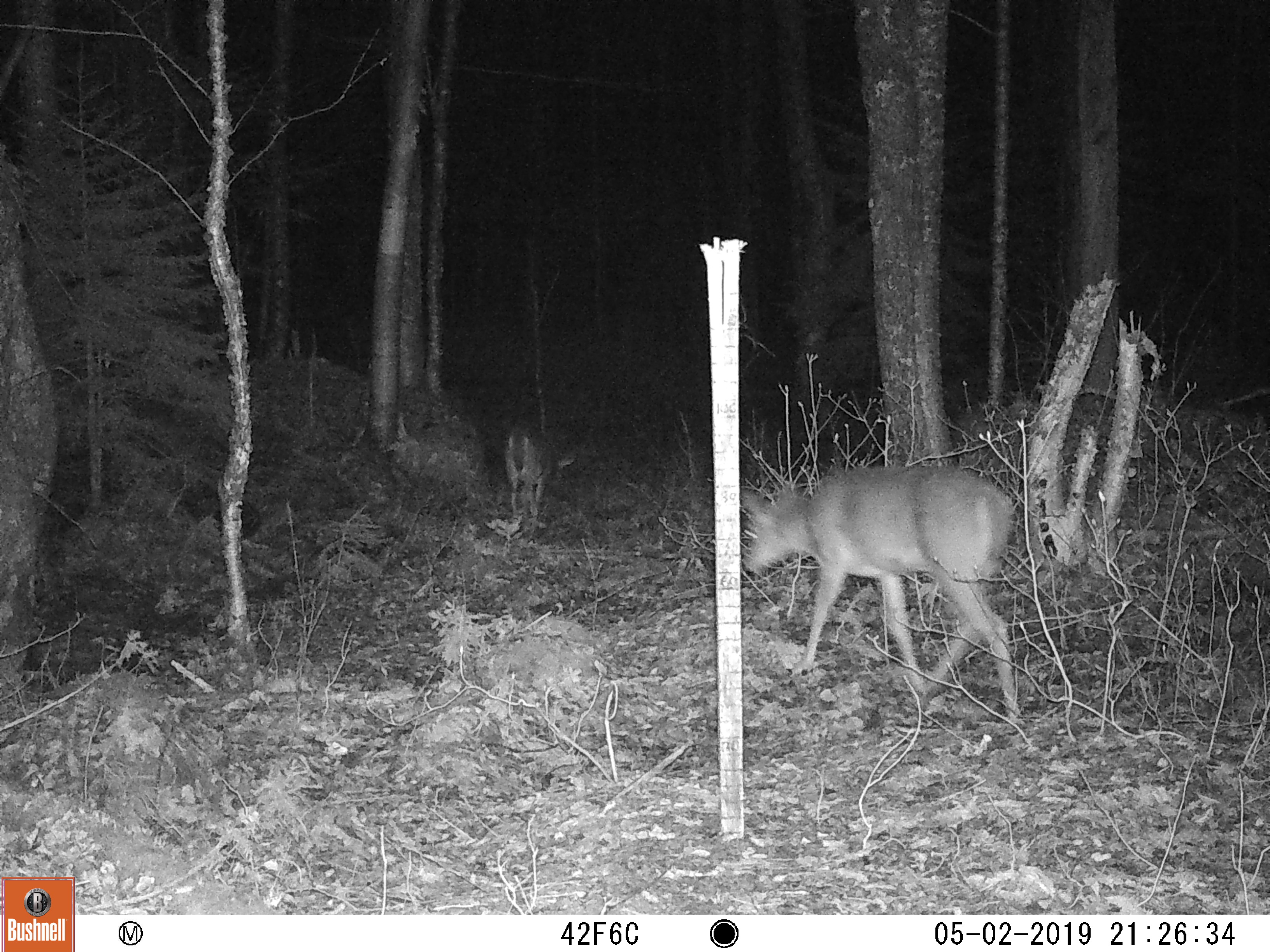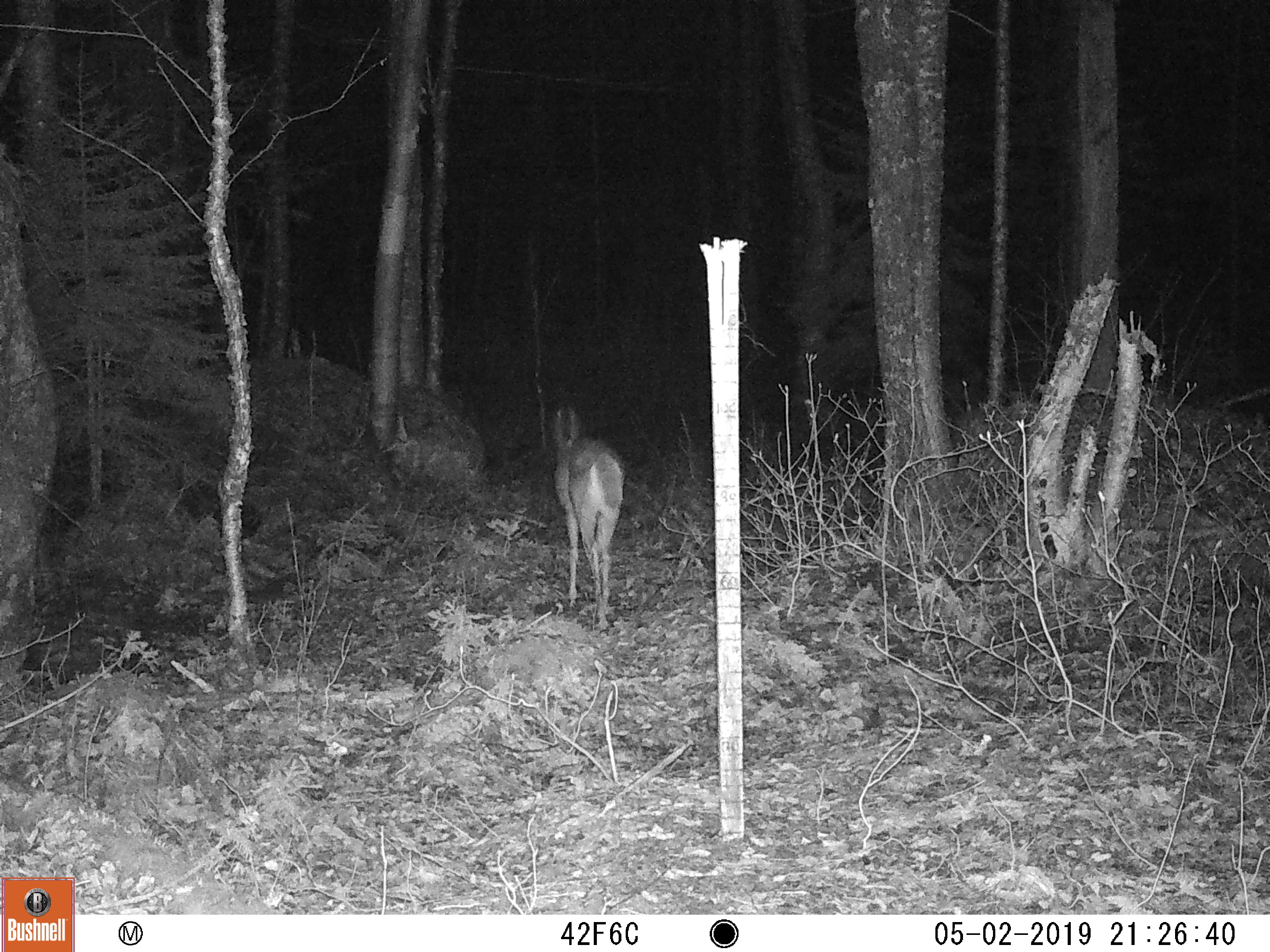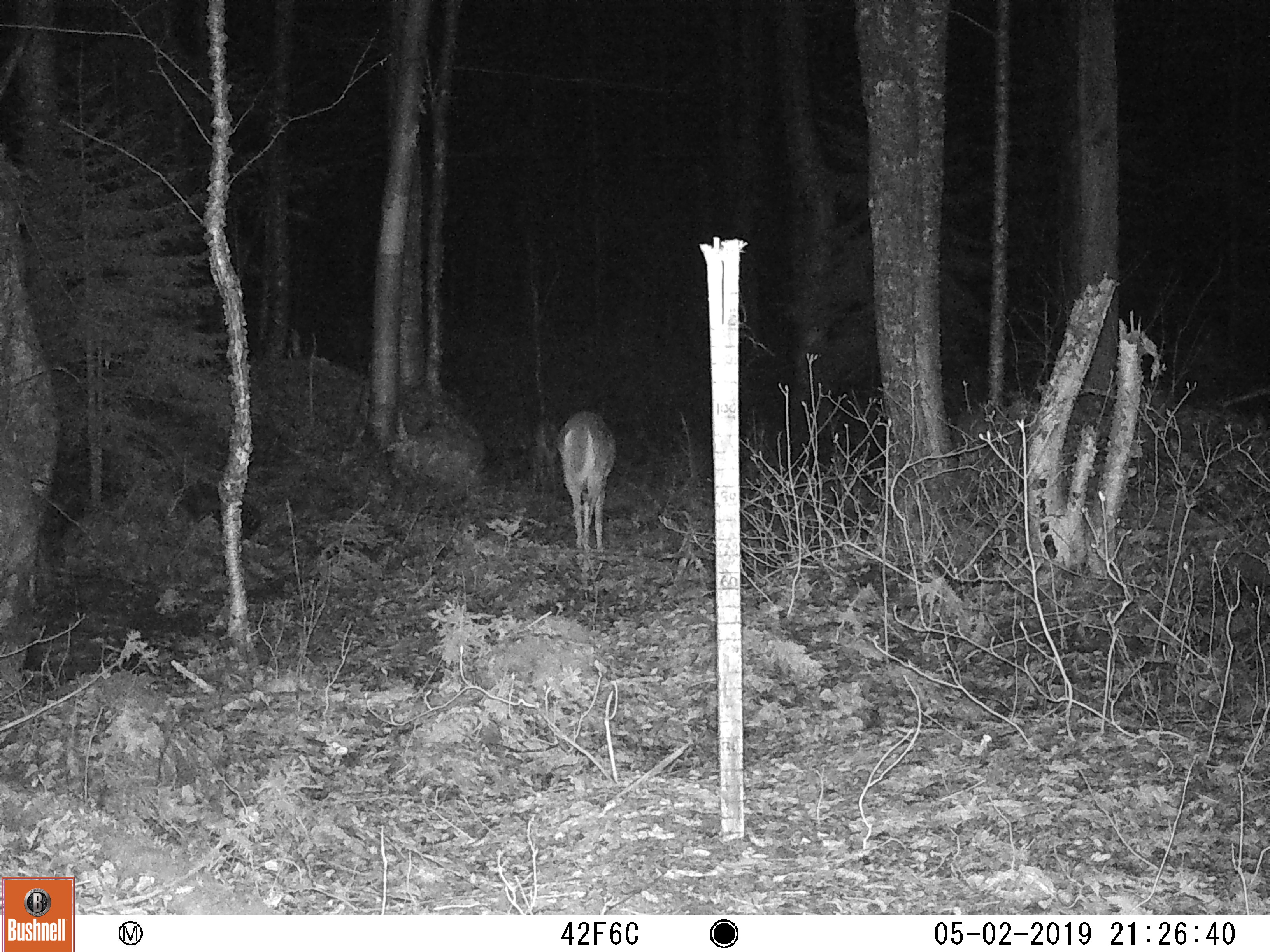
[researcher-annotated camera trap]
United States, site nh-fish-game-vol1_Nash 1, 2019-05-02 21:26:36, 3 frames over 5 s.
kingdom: Animalia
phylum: Chordata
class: Mammalia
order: Artiodactyla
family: Cervidae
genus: Odocoileus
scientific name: Odocoileus virginianus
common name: white-tailed deer